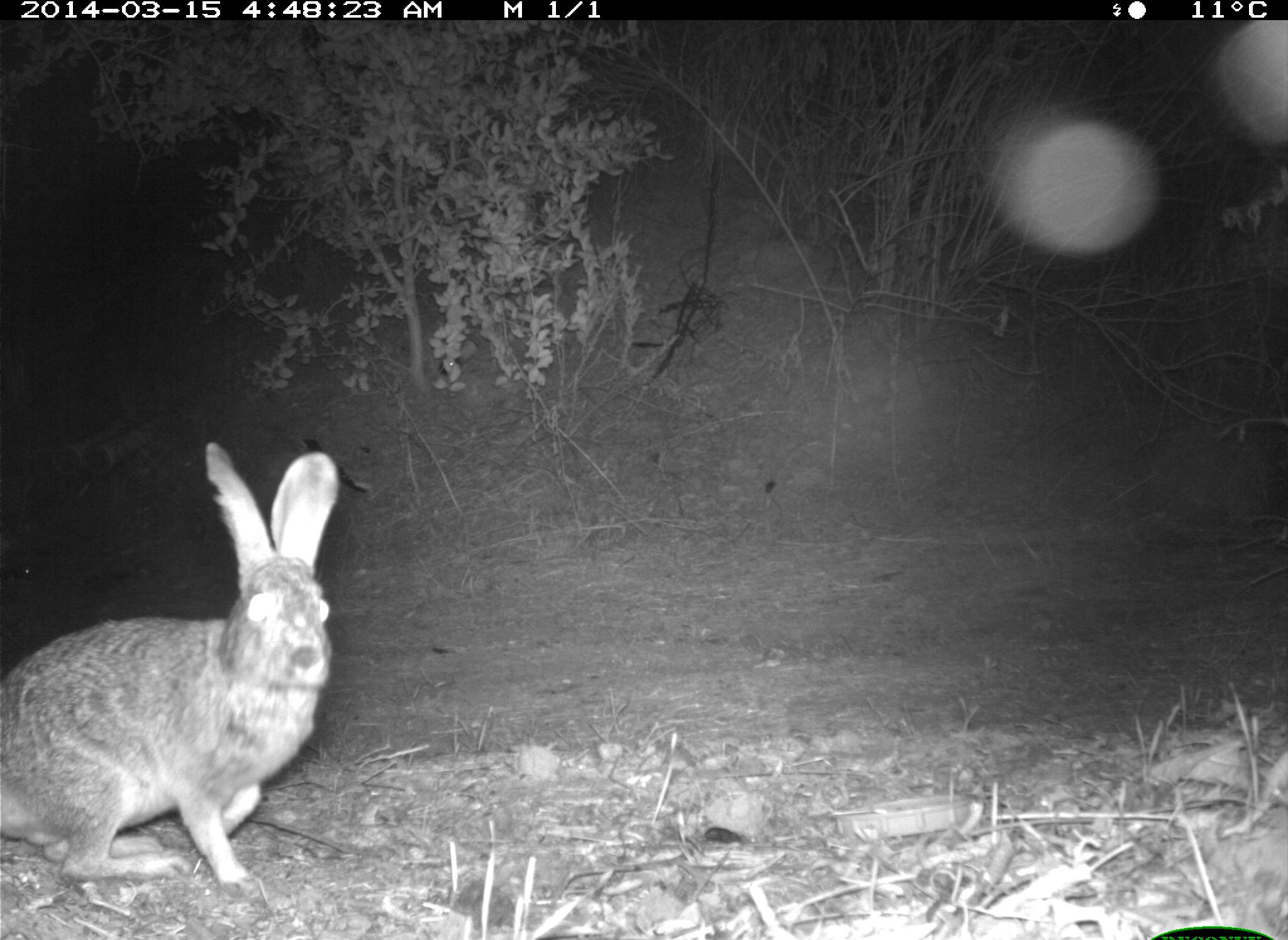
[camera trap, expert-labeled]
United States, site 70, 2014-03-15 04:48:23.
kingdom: Animalia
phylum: Chordata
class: Mammalia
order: Lagomorpha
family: Leporidae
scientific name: Leporidae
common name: rabbits and hares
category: rabbit